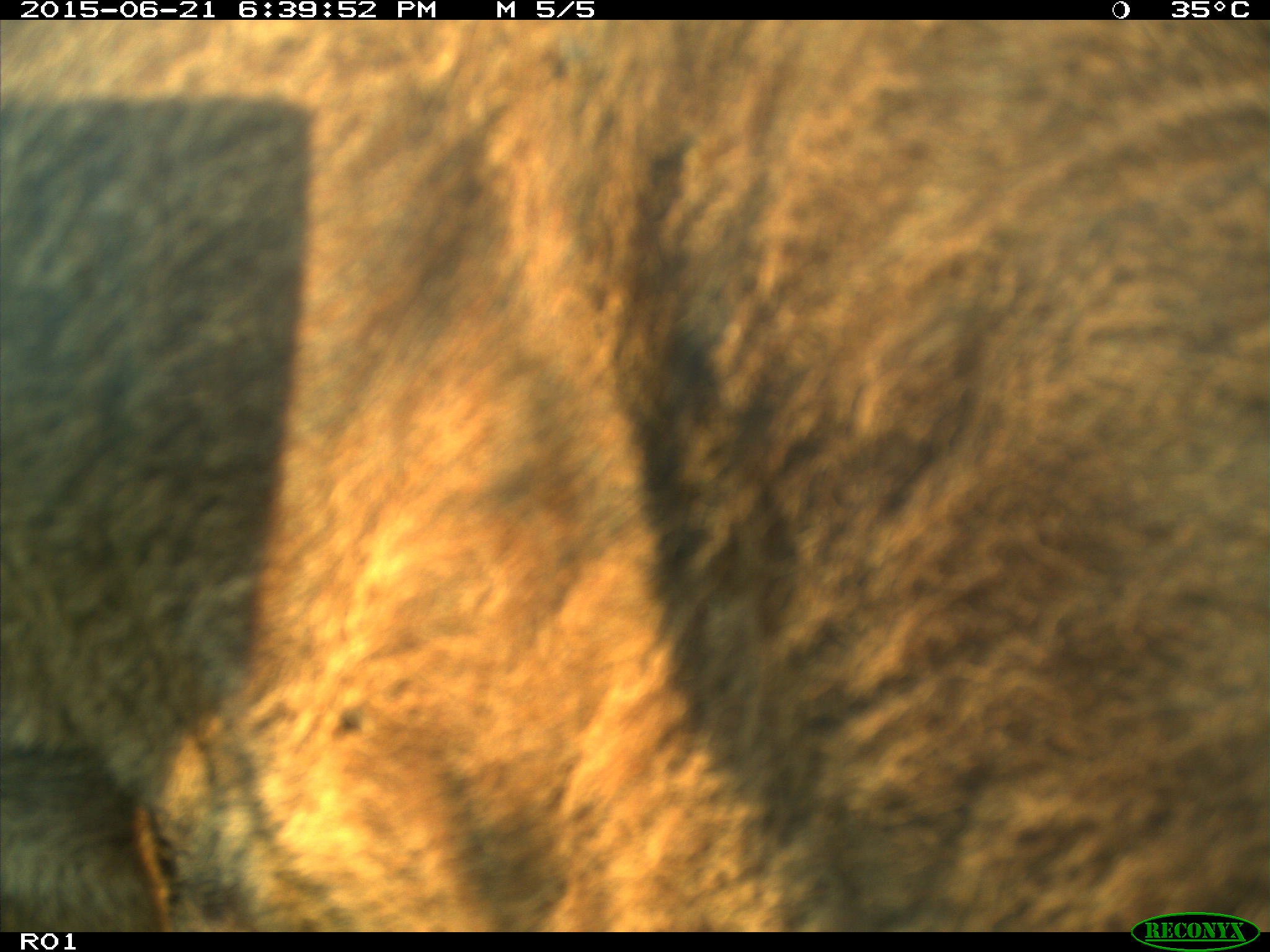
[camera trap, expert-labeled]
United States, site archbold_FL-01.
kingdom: Animalia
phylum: Chordata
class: Mammalia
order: Artiodactyla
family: Bovidae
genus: Bos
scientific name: Bos taurus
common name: domestic cow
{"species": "Bos taurus (domestic cow)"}